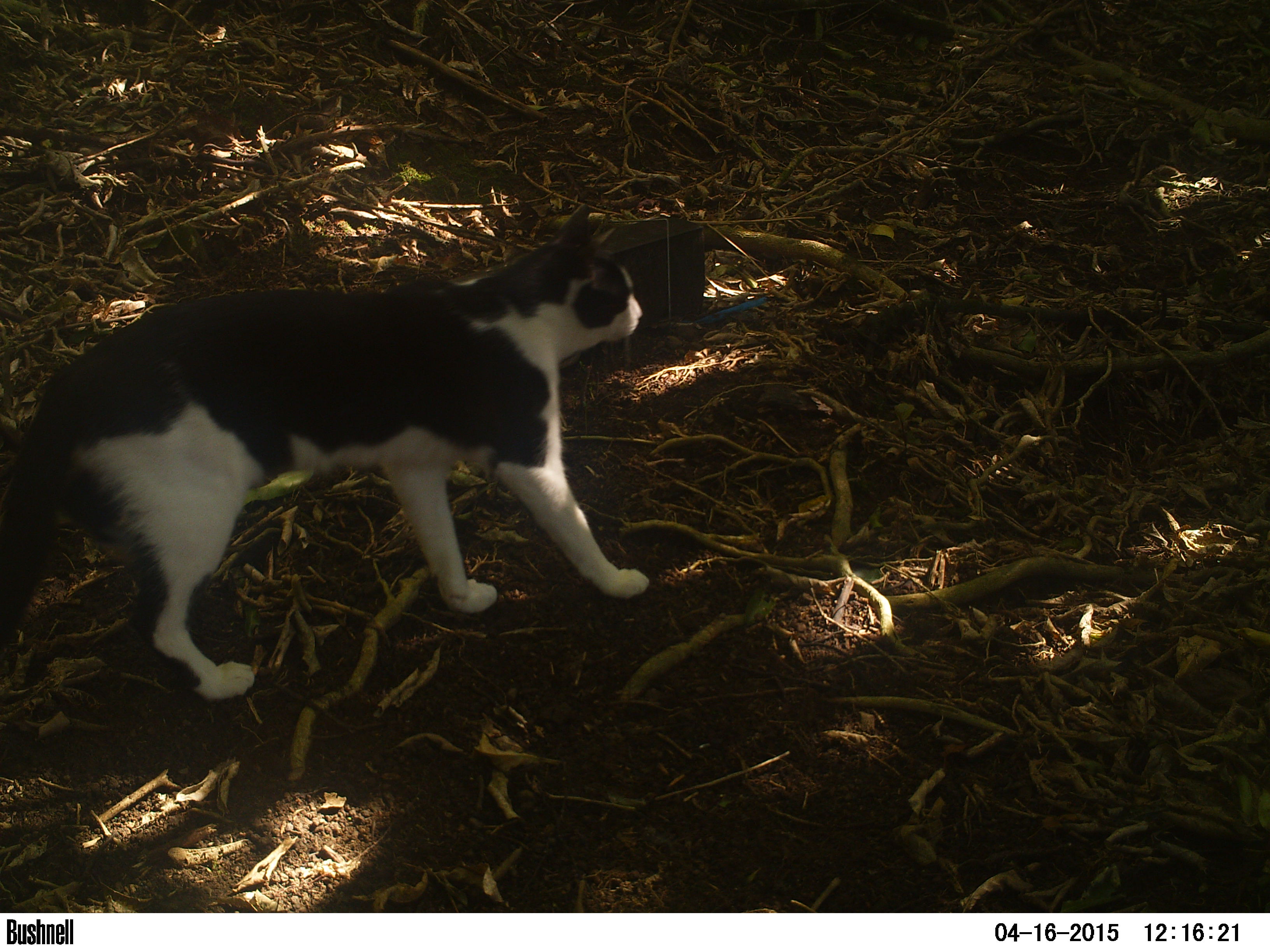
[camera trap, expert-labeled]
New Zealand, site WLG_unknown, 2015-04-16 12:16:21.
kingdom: Animalia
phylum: Chordata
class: Mammalia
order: Carnivora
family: Felidae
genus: Felis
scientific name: Felis catus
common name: domestic cat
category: cat